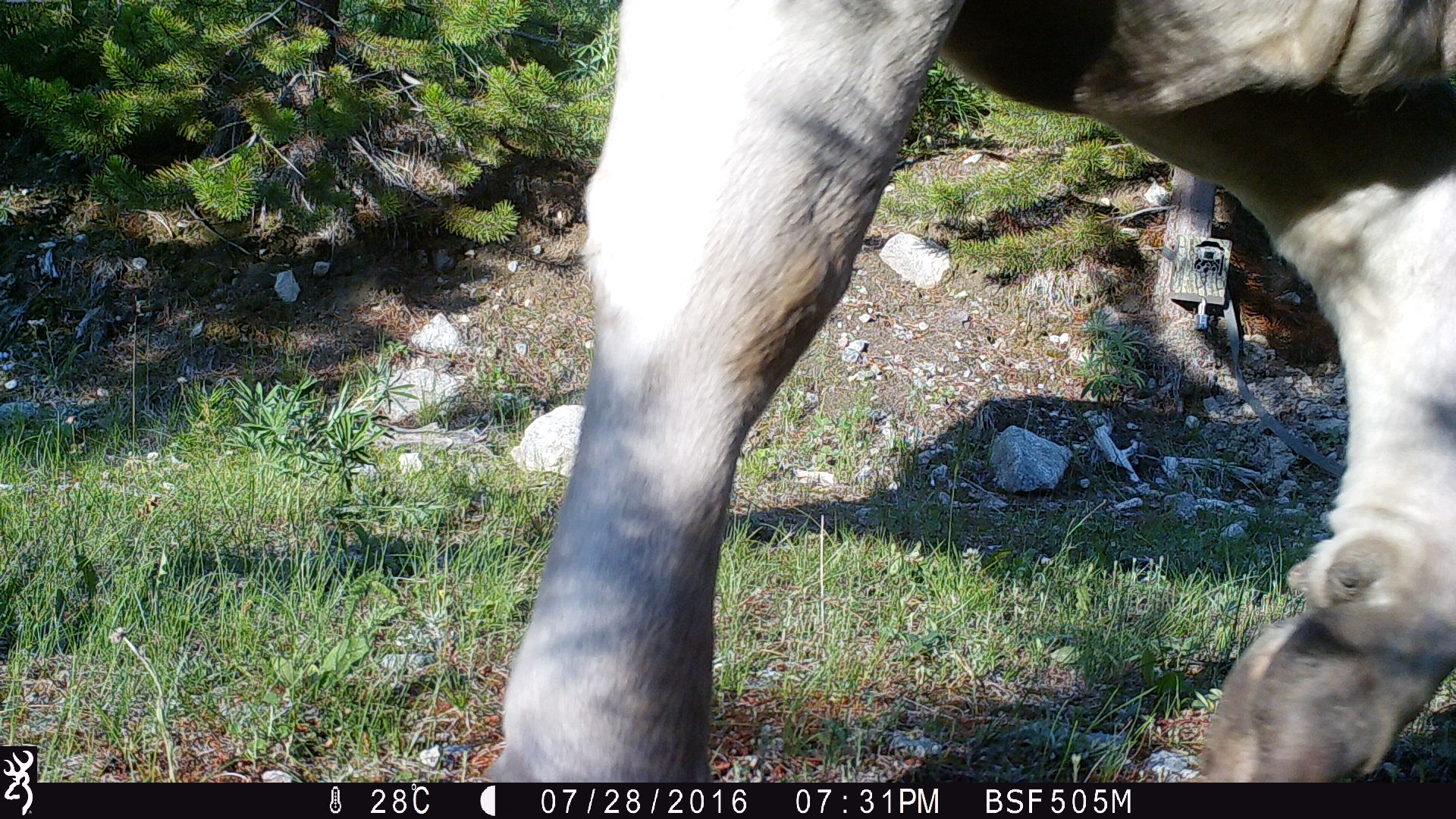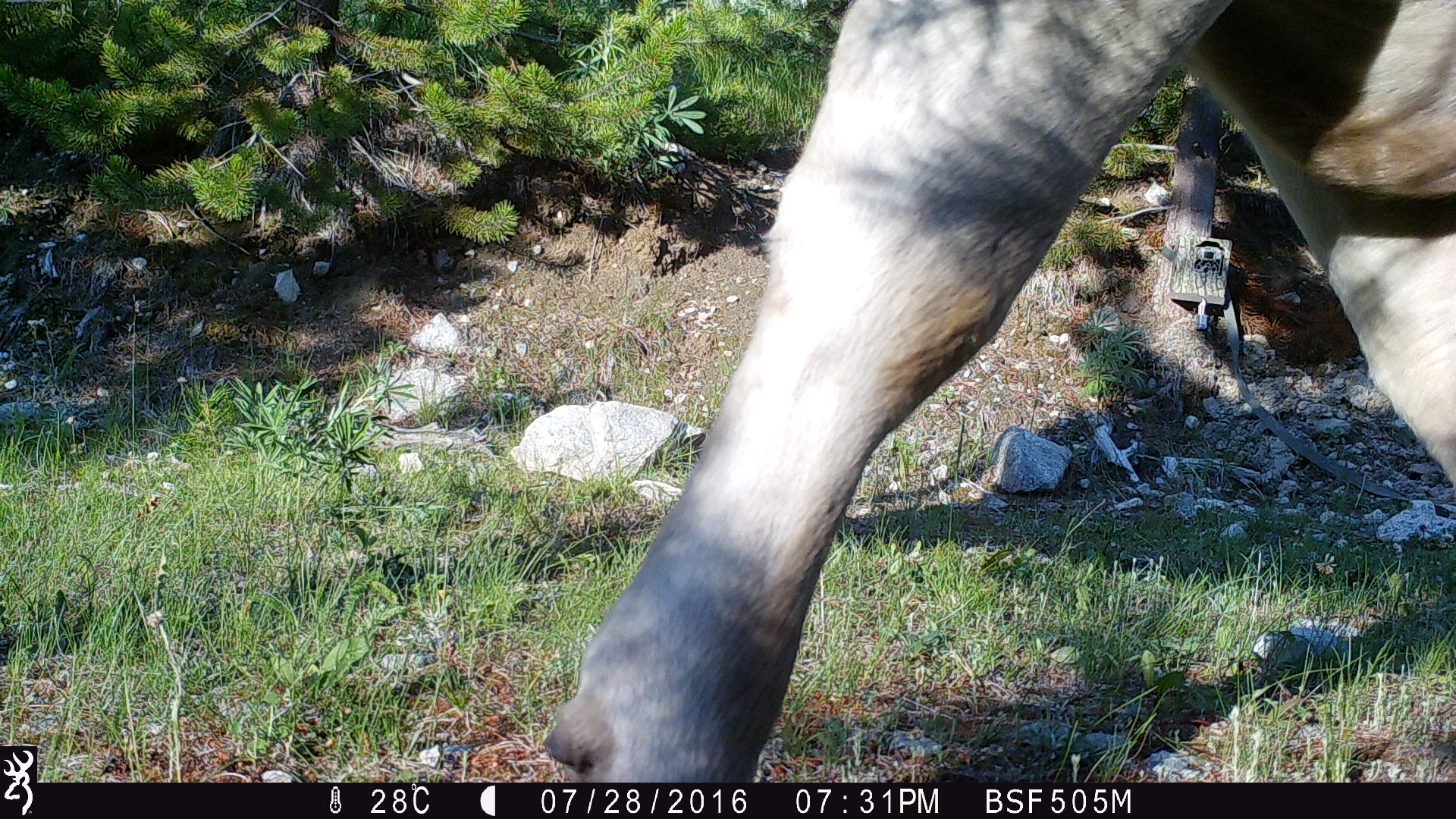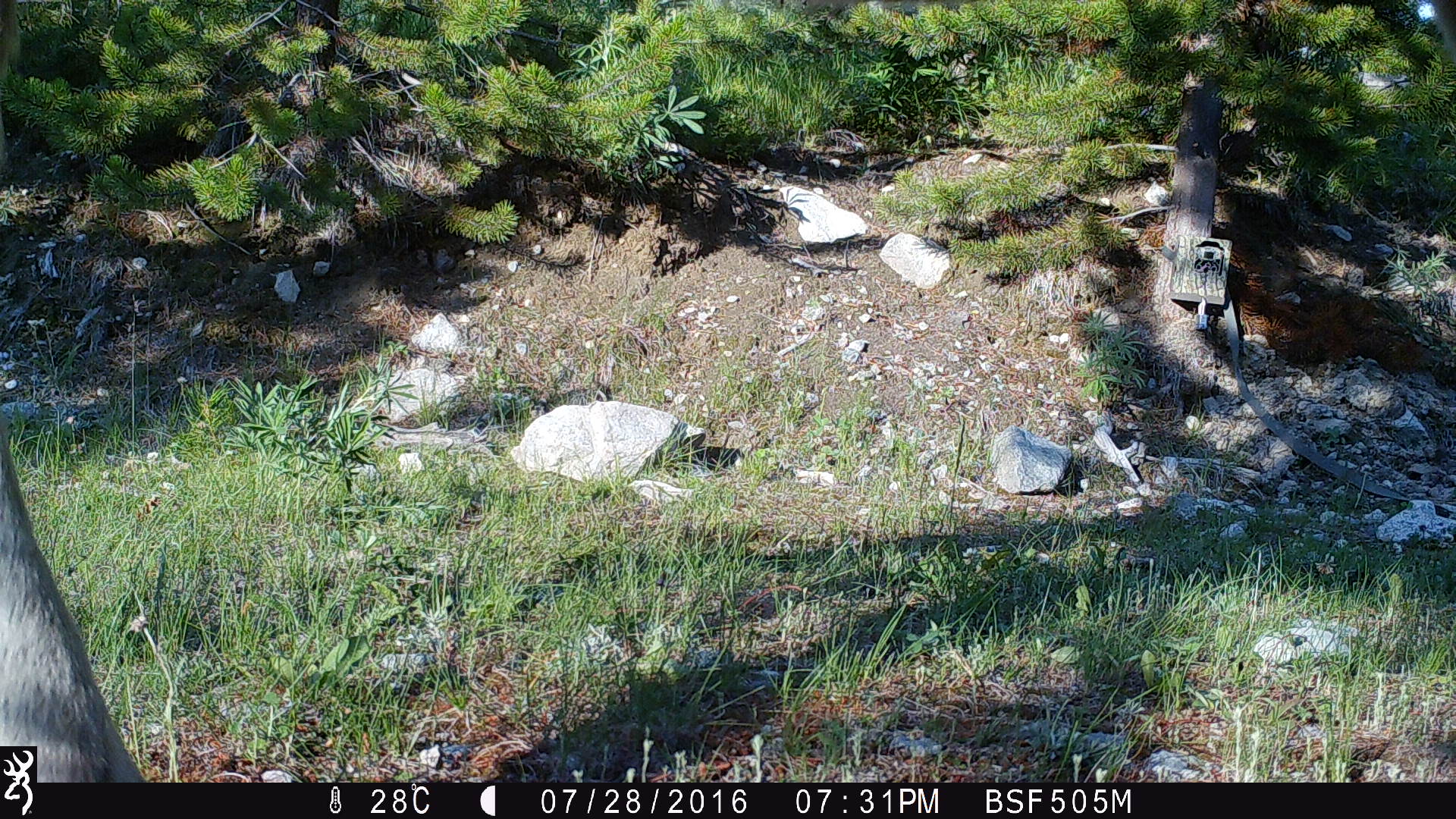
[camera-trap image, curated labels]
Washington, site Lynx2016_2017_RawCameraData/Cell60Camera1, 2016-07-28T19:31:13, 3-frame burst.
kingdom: Animalia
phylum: Chordata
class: Mammalia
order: Artiodactyla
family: Bovidae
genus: Bos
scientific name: Bos taurus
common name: domestic cattle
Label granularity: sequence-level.